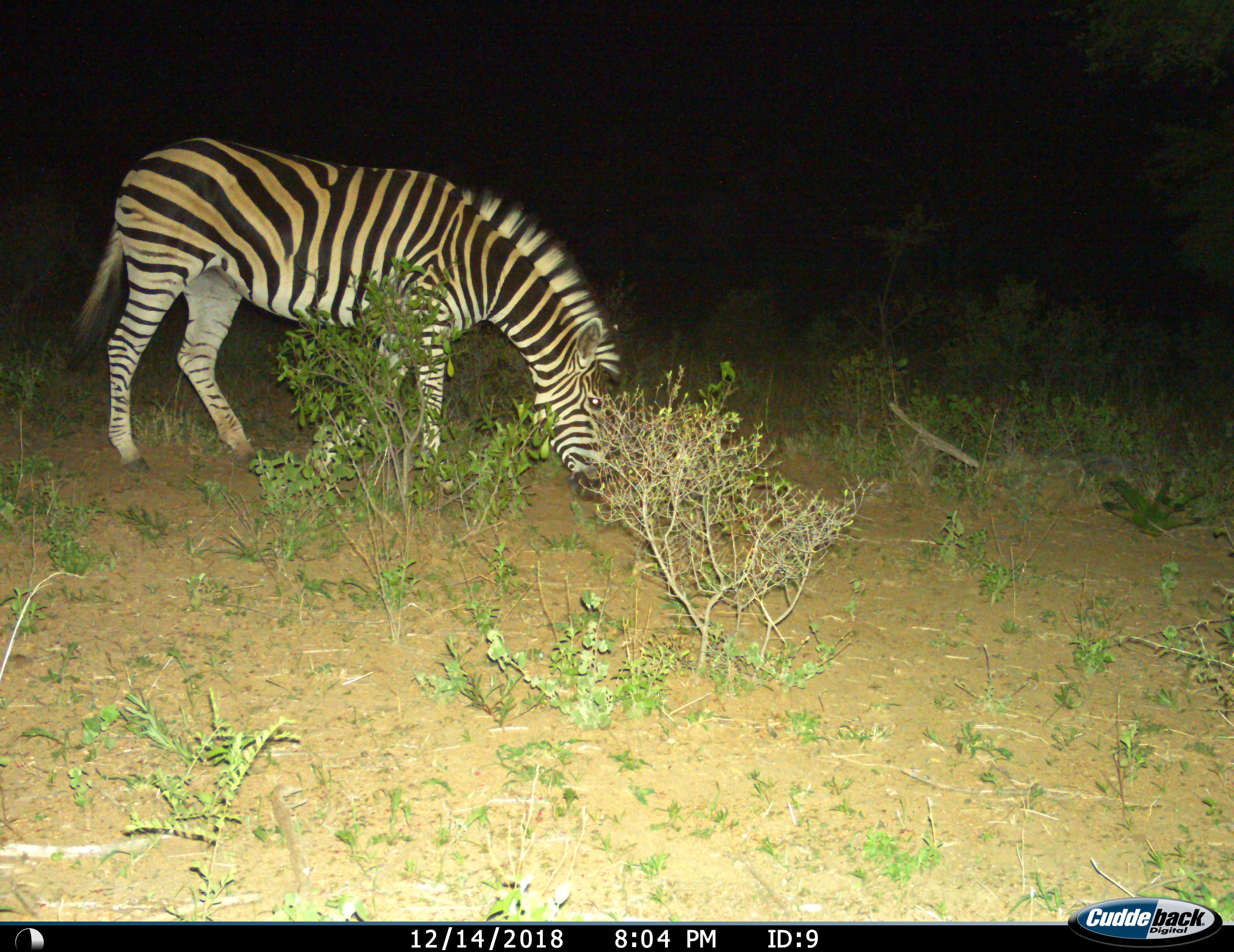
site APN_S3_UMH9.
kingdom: Animalia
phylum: Chordata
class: Mammalia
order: Perissodactyla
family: Equidae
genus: Equus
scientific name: Equus quagga burchellii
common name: burchell's zebra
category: zebraburchells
Zebraburchells (burchell's zebra) (Equus quagga burchellii), count 1. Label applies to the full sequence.